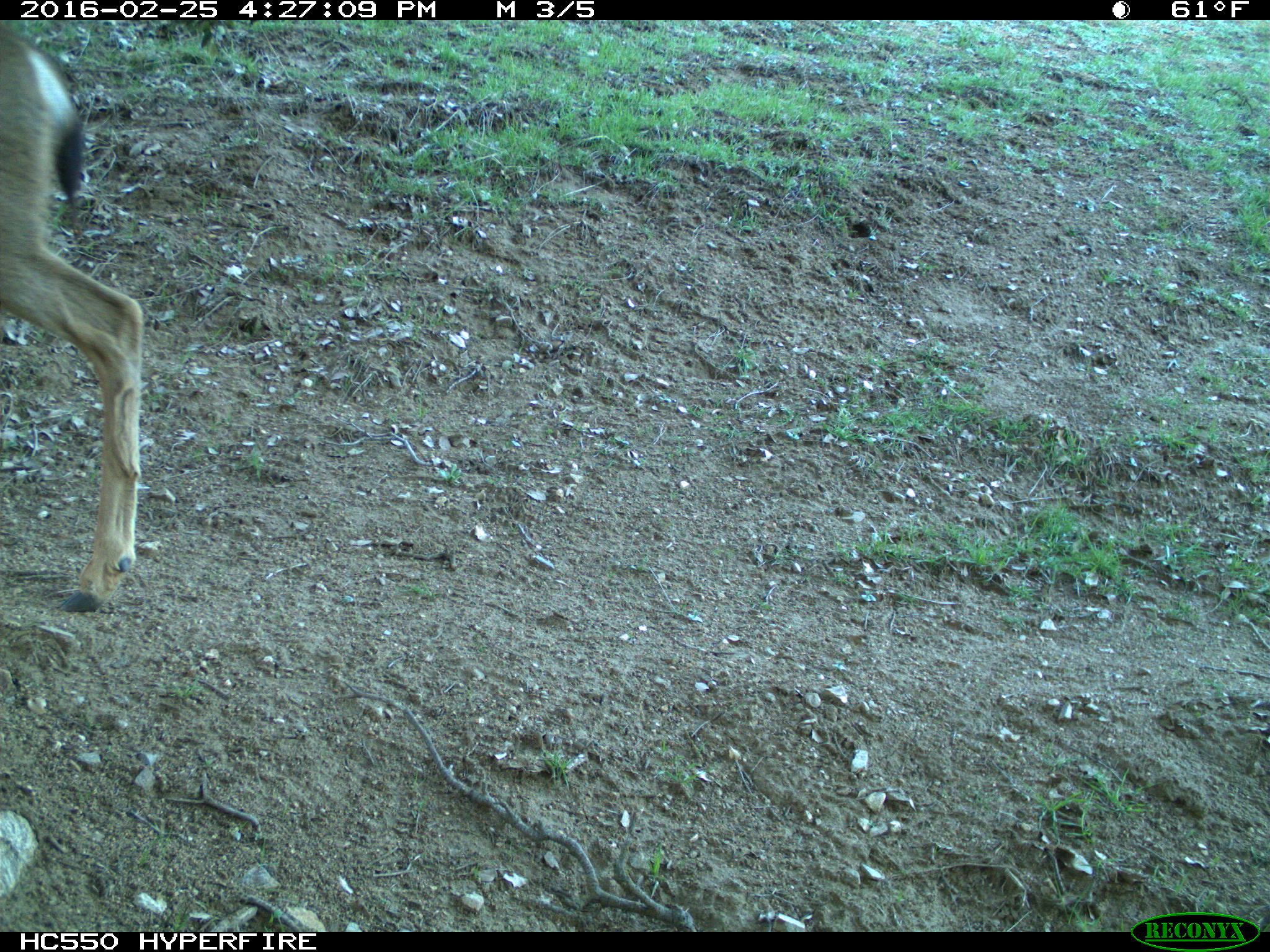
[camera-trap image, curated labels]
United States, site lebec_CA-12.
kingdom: Animalia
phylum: Chordata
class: Mammalia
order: Artiodactyla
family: Cervidae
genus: Odocoileus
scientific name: Odocoileus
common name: deer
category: unidentified deer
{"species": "unidentified deer (deer) (Odocoileus)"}